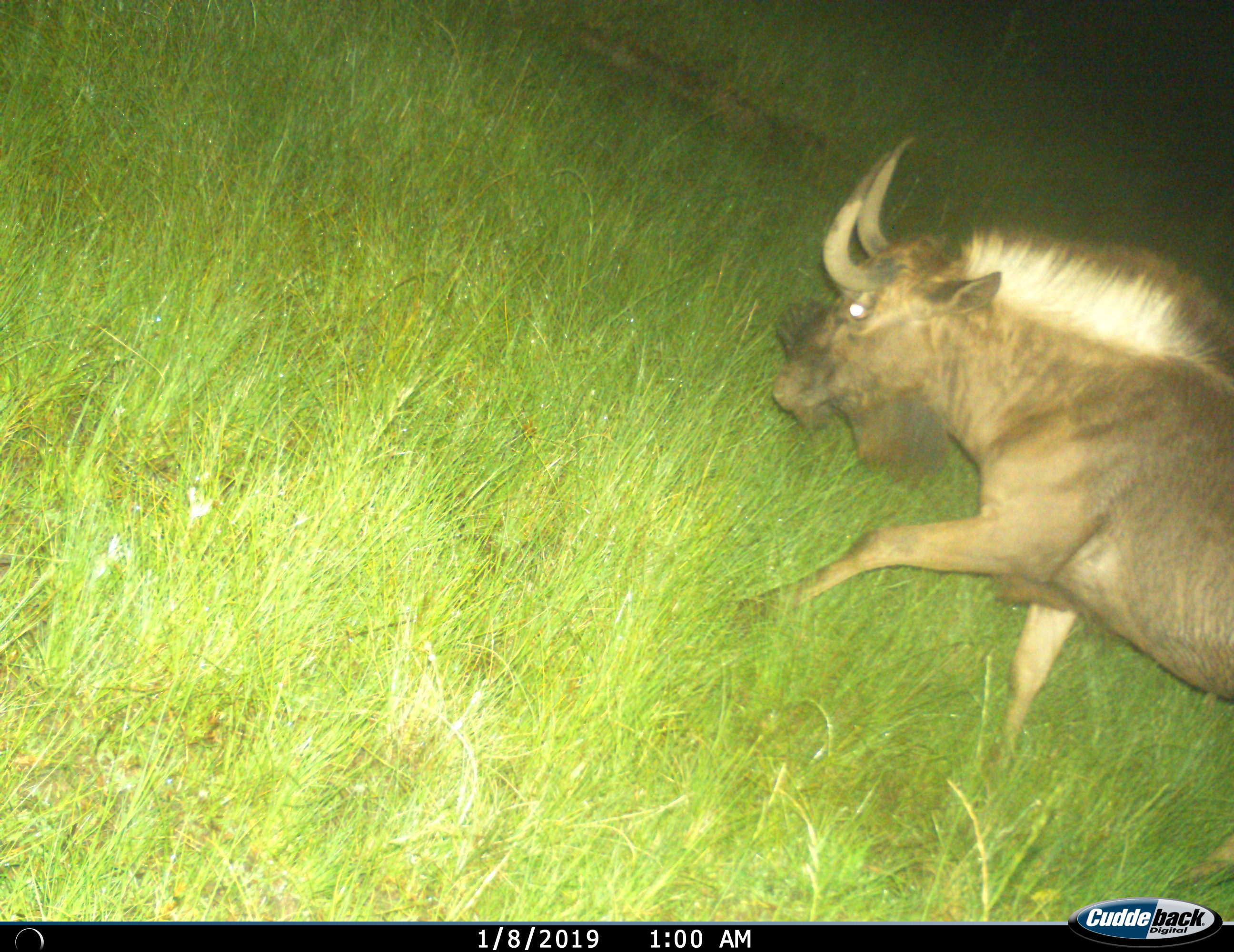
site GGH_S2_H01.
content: unidentified animal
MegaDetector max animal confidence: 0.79